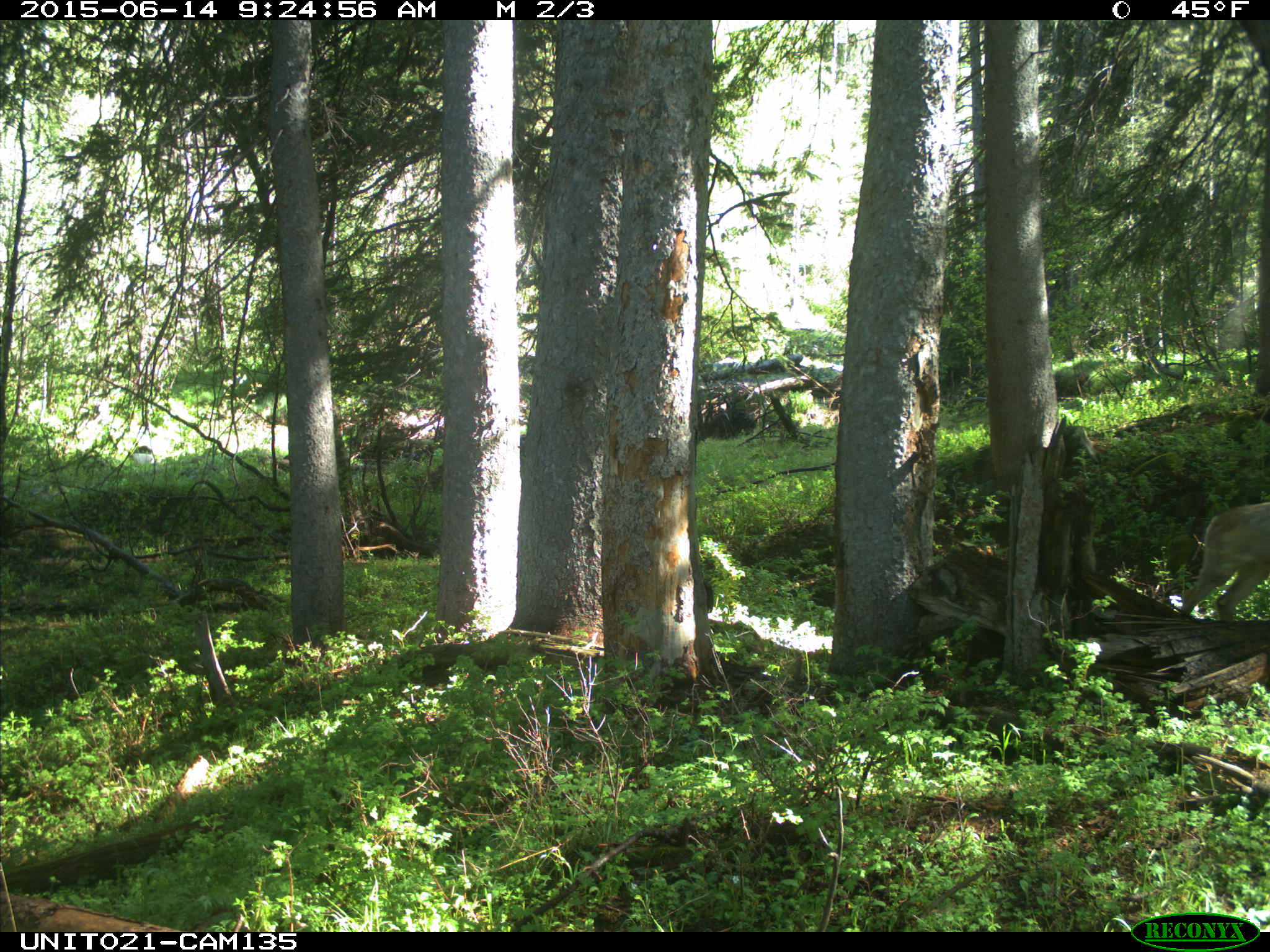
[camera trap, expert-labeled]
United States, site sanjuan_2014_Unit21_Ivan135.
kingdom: Animalia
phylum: Chordata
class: Mammalia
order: Artiodactyla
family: Cervidae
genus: Odocoileus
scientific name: Odocoileus hemionus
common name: mule deer